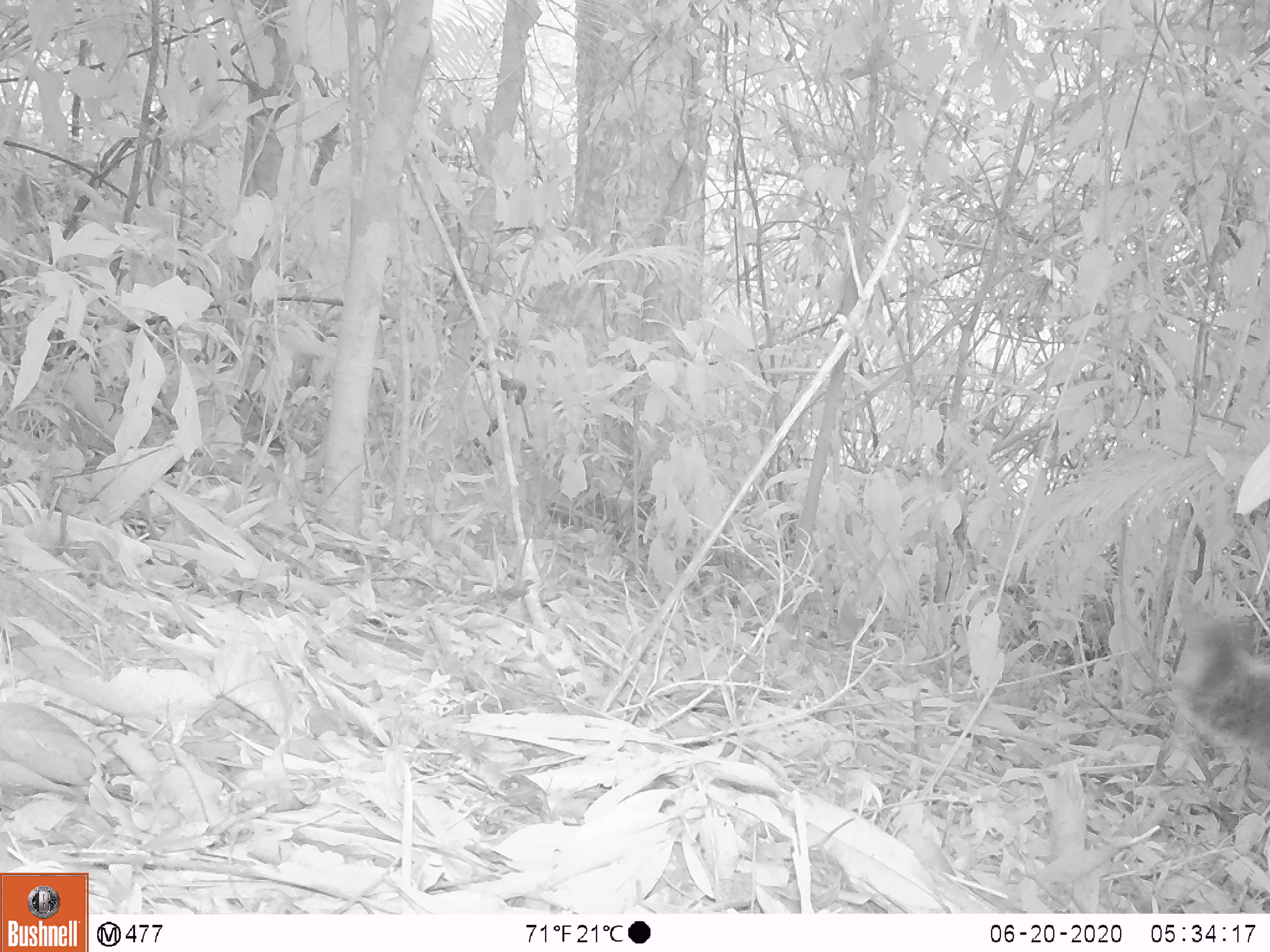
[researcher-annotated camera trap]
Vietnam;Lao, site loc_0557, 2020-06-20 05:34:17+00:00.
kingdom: Animalia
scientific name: Animalia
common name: animal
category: unidentified animal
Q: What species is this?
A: Unidentified animal (animal) (Animalia).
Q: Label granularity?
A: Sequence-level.